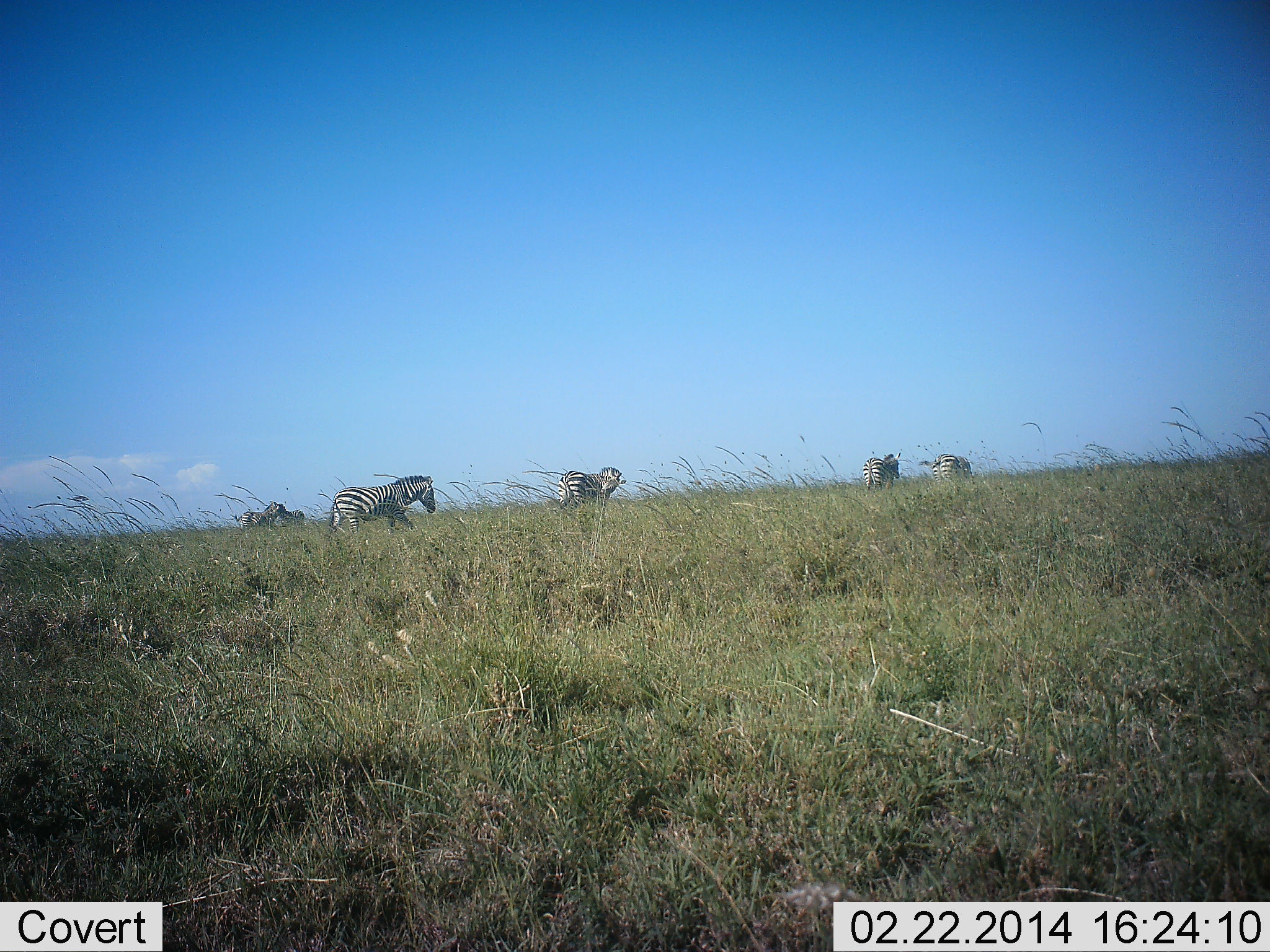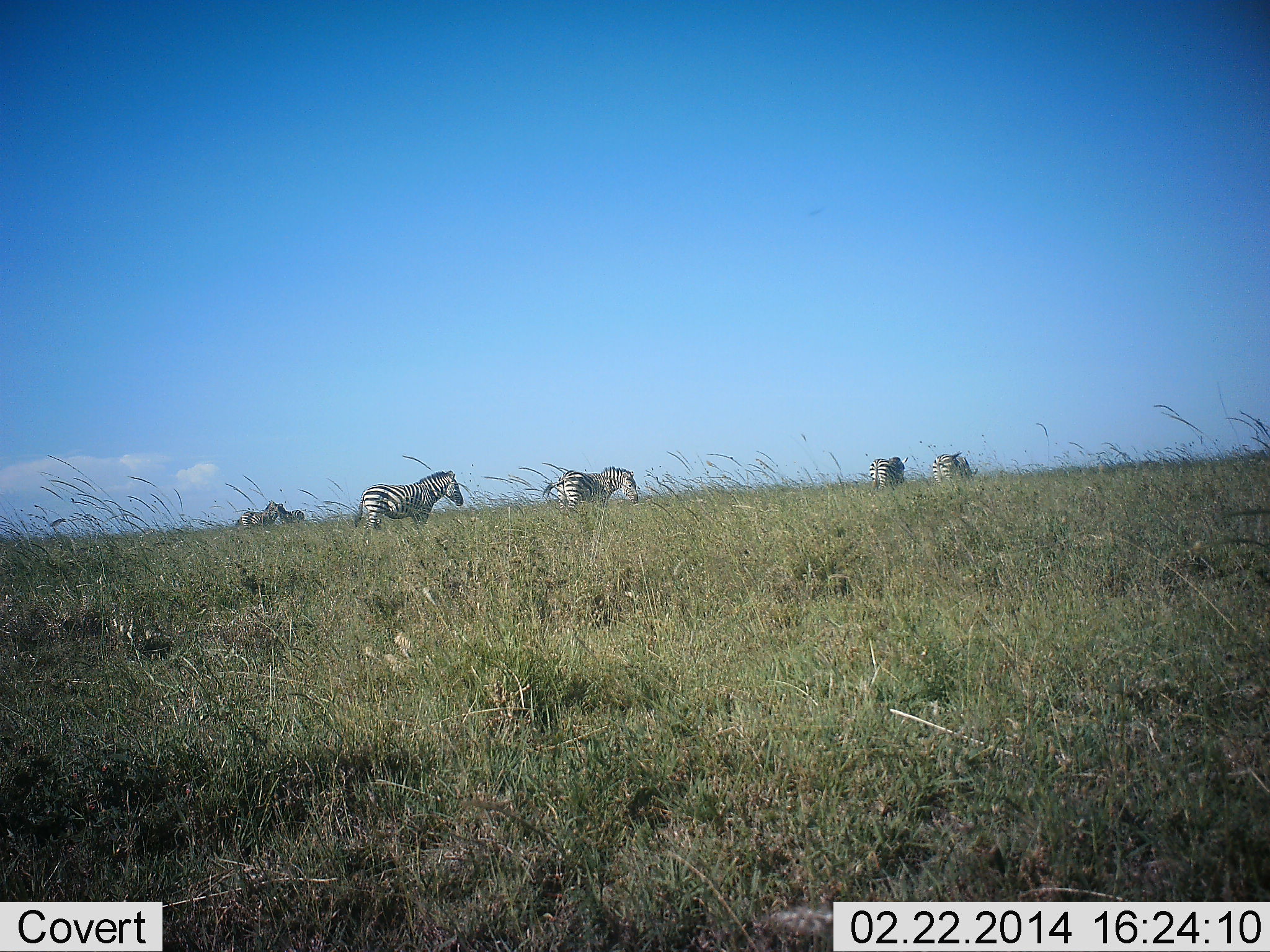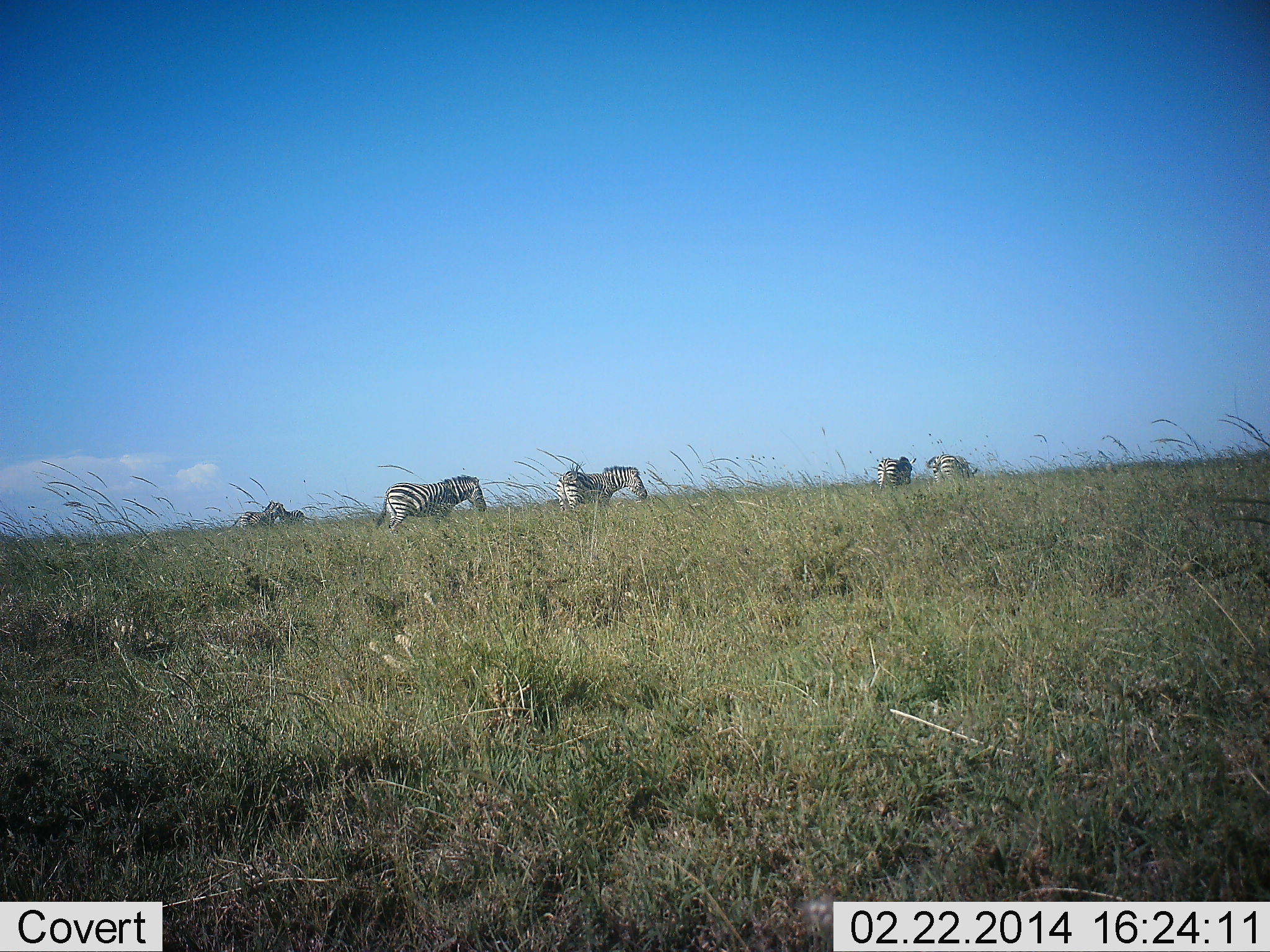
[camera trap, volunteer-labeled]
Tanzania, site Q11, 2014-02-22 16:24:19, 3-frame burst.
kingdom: Animalia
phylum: Chordata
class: Mammalia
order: Perissodactyla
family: Equidae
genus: Equus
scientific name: Equus quagga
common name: plains zebra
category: zebra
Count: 6.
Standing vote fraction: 41%.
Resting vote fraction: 0%.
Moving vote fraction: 78%.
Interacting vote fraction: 11%.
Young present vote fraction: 2%.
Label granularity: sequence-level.